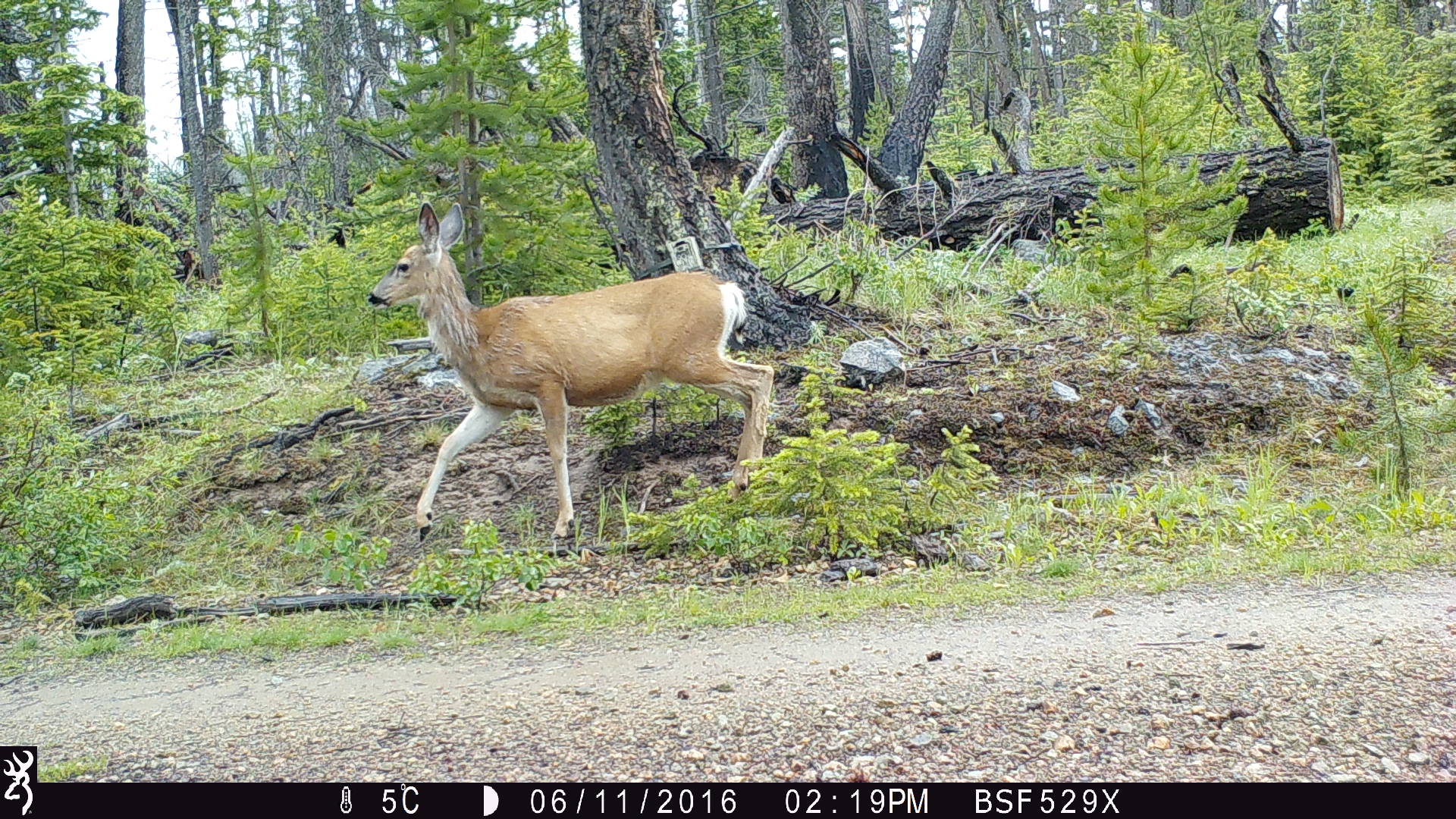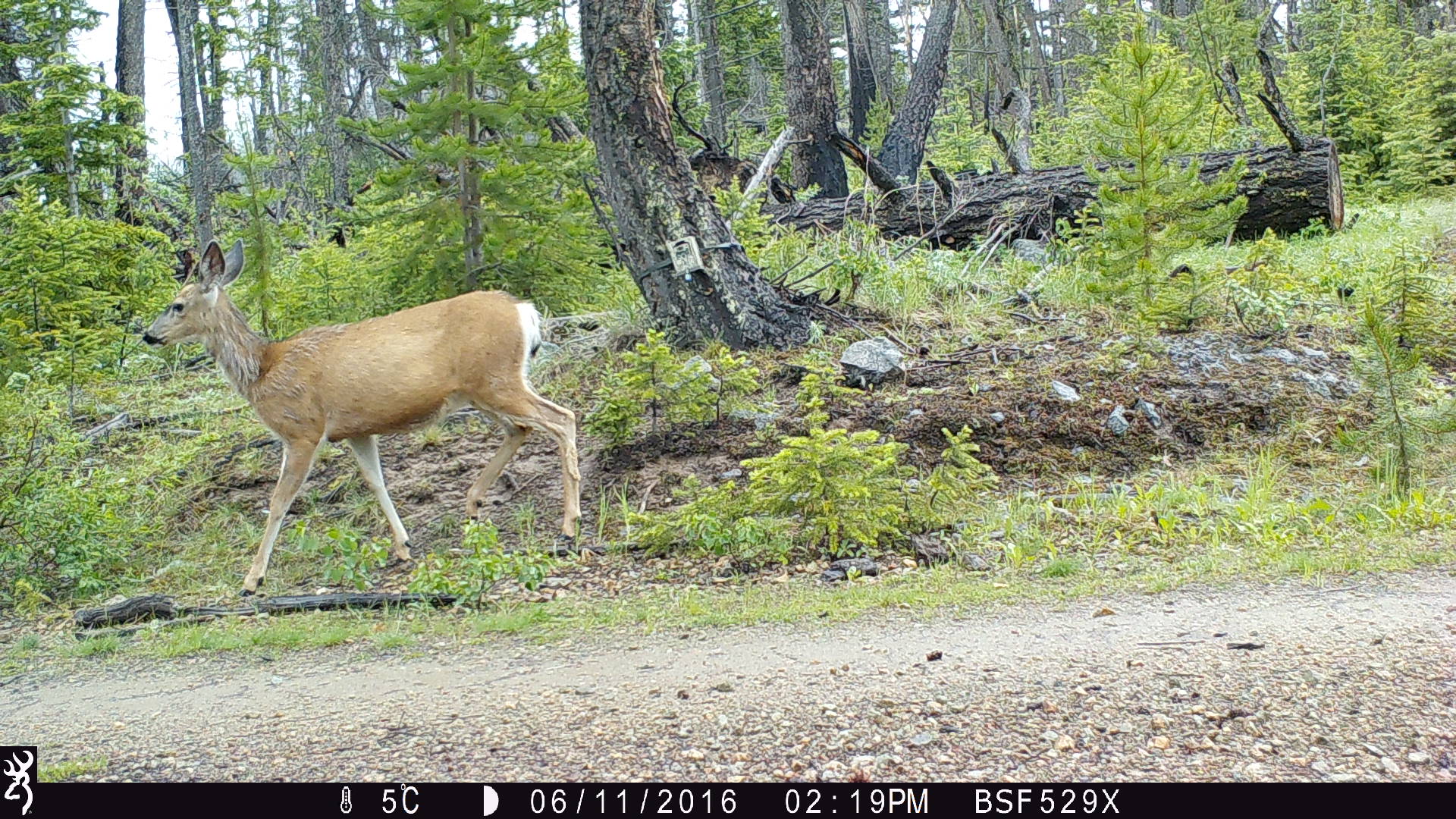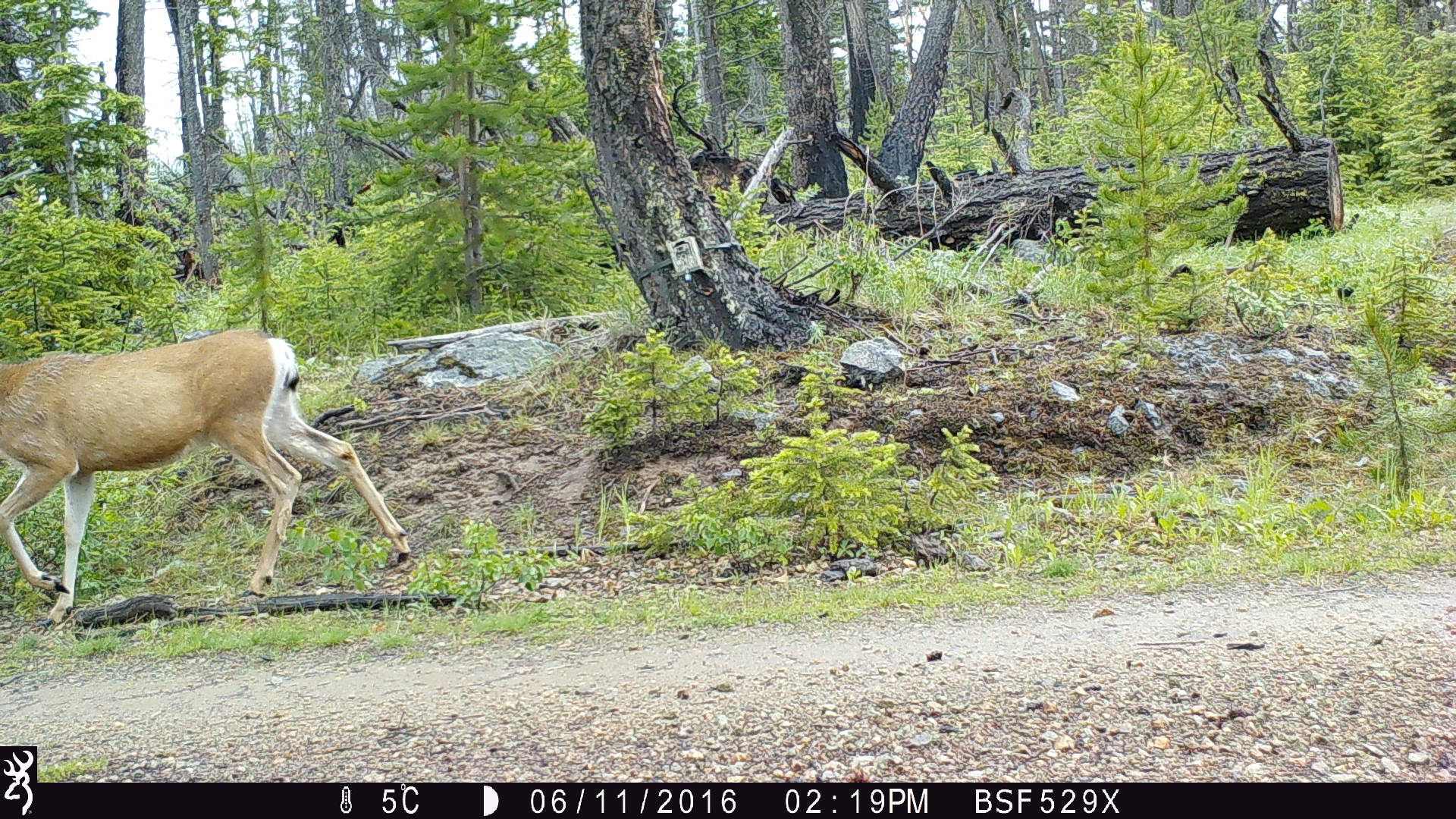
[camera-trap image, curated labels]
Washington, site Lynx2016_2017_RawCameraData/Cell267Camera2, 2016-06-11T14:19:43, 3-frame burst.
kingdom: Animalia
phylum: Chordata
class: Mammalia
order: Artiodactyla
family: Cervidae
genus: Odocoileus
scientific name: Odocoileus hemionus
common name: mule deer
Odocoileus hemionus (mule deer). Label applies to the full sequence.